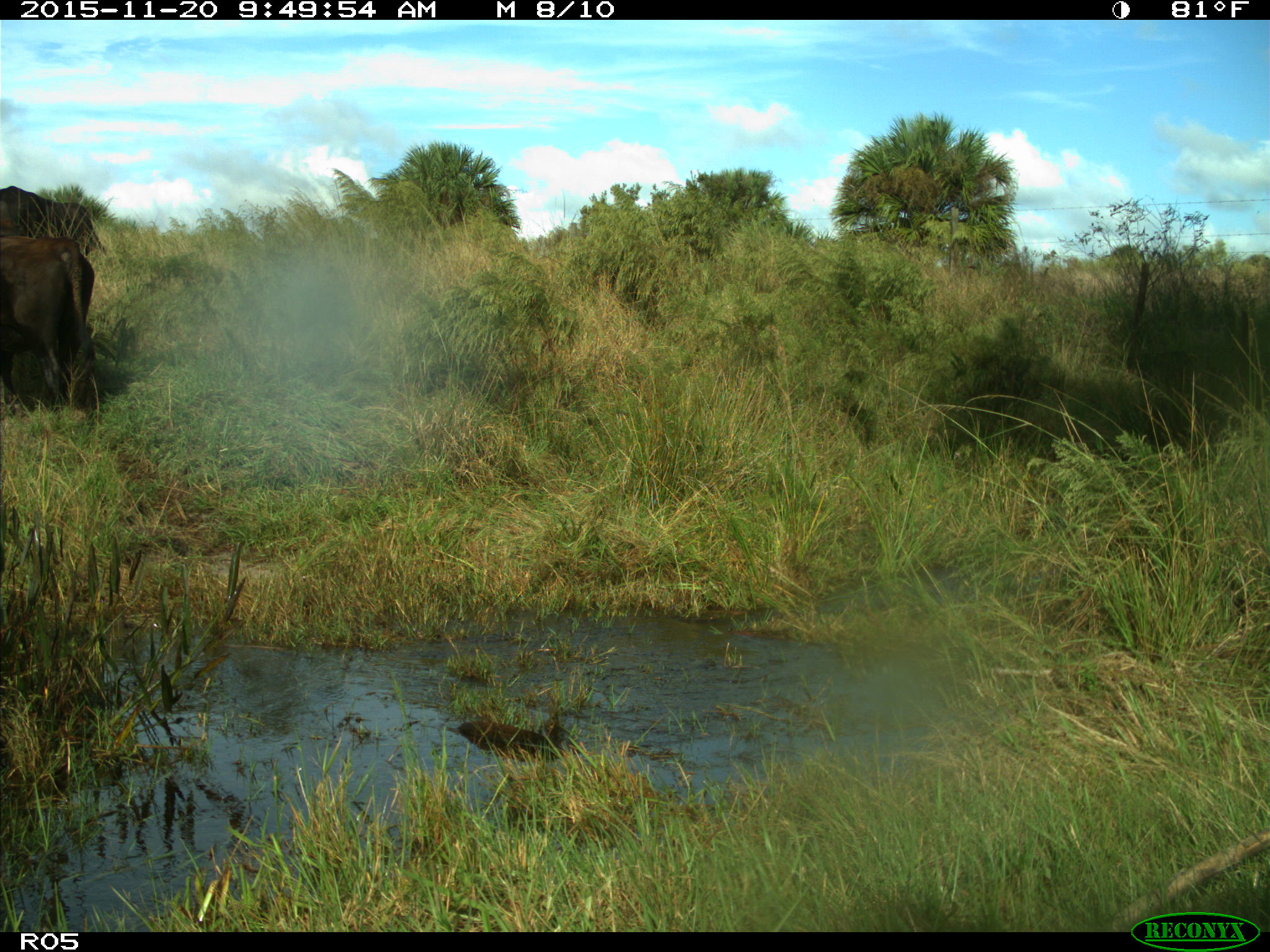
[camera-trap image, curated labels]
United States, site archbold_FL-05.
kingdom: Animalia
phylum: Chordata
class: Mammalia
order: Artiodactyla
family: Bovidae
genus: Bos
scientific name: Bos taurus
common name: domestic cow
Bos taurus (domestic cow).